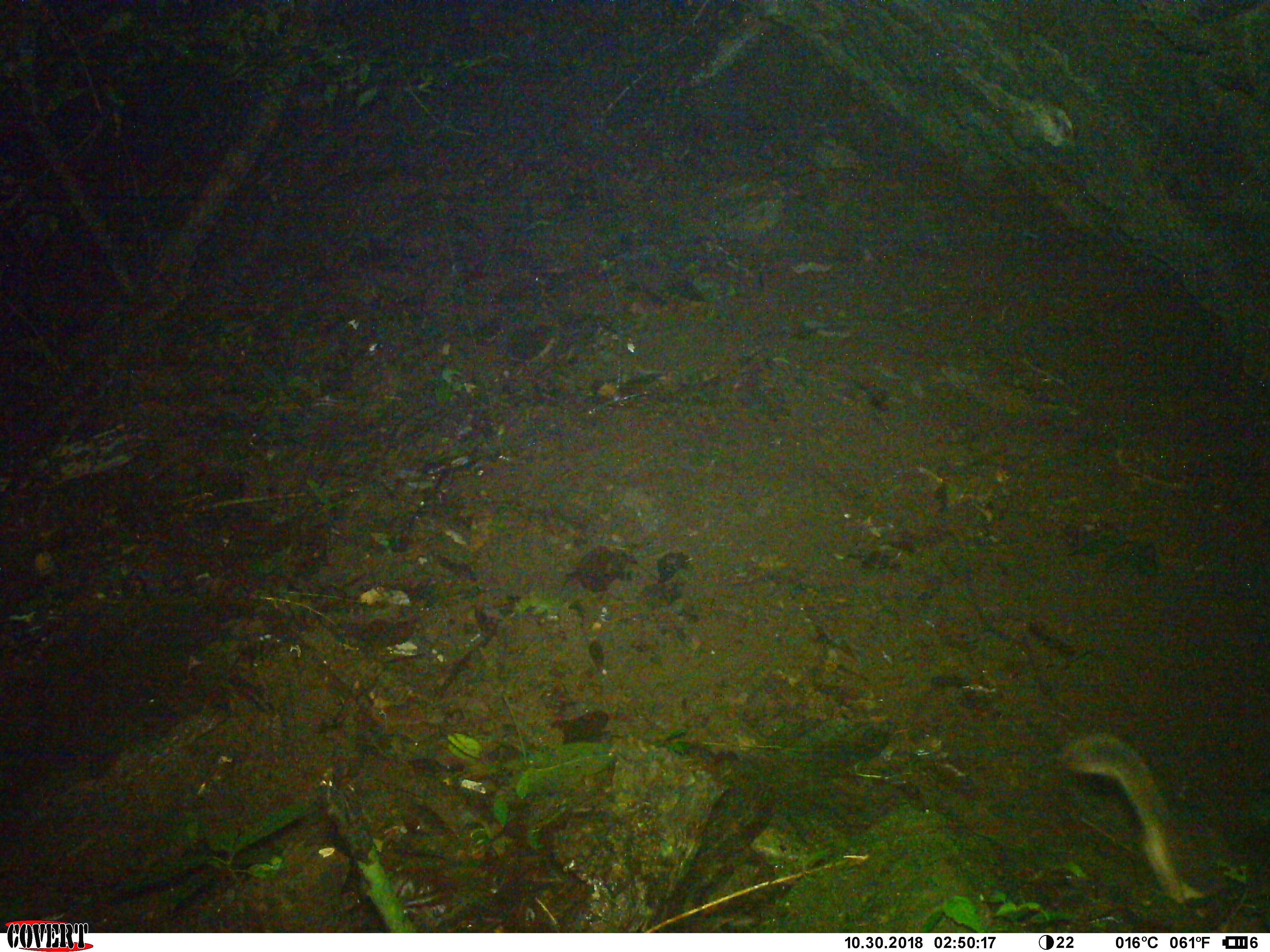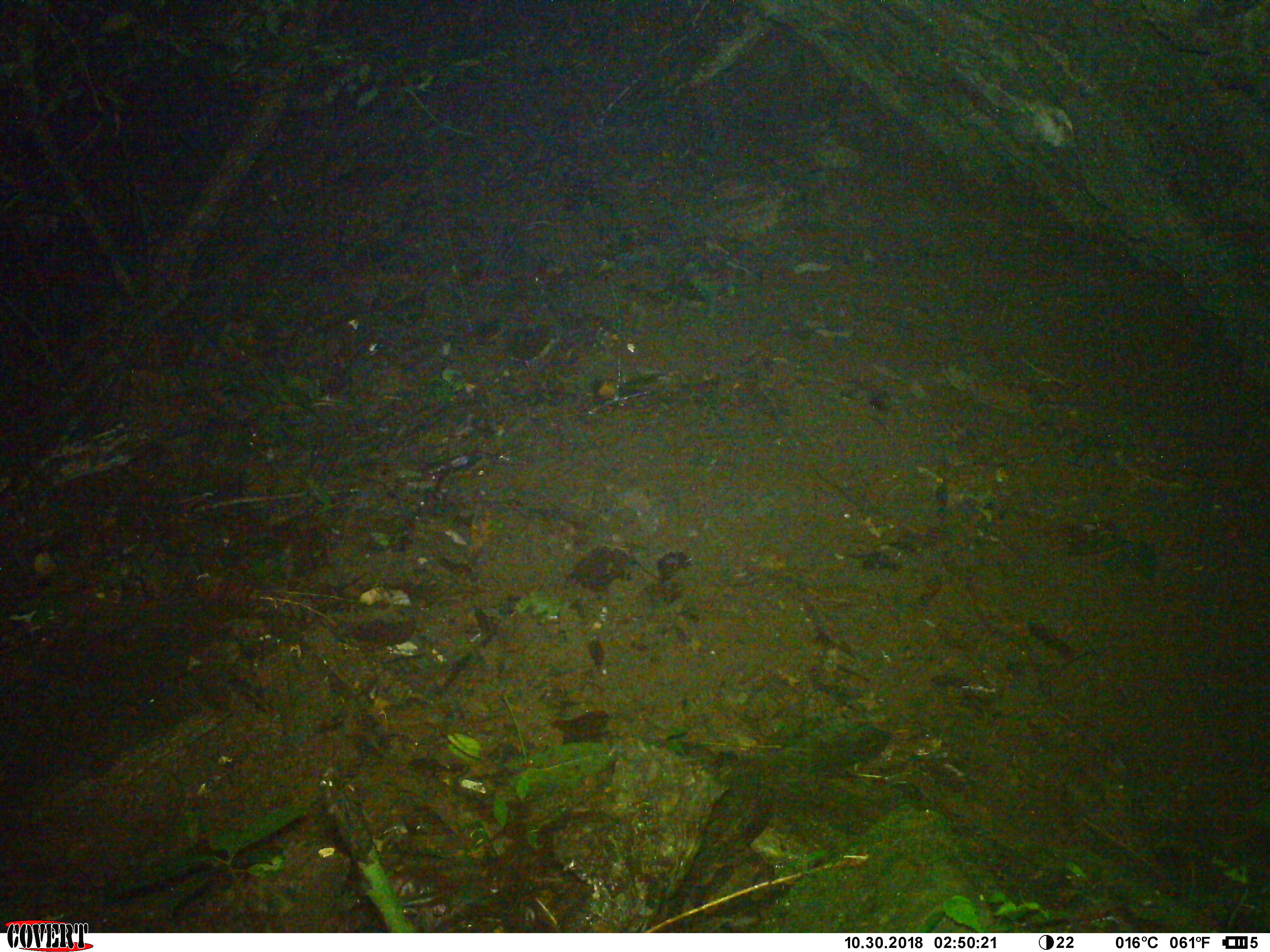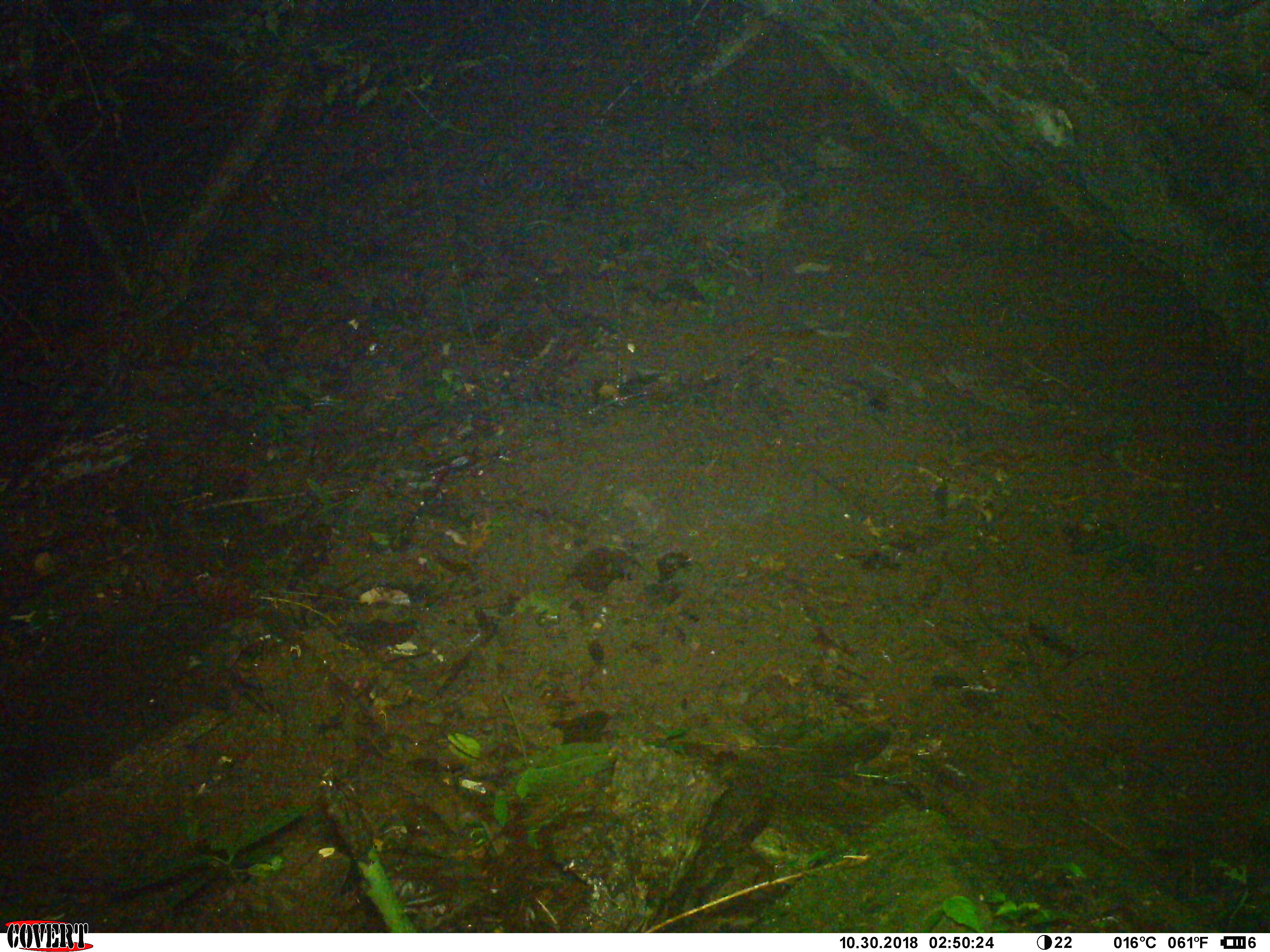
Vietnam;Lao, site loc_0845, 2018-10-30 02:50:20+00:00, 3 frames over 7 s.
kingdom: Animalia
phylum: Chordata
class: Mammalia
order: Carnivora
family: Mustelidae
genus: Melogale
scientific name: Melogale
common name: ferret badger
Ferret badger (Melogale). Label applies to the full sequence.